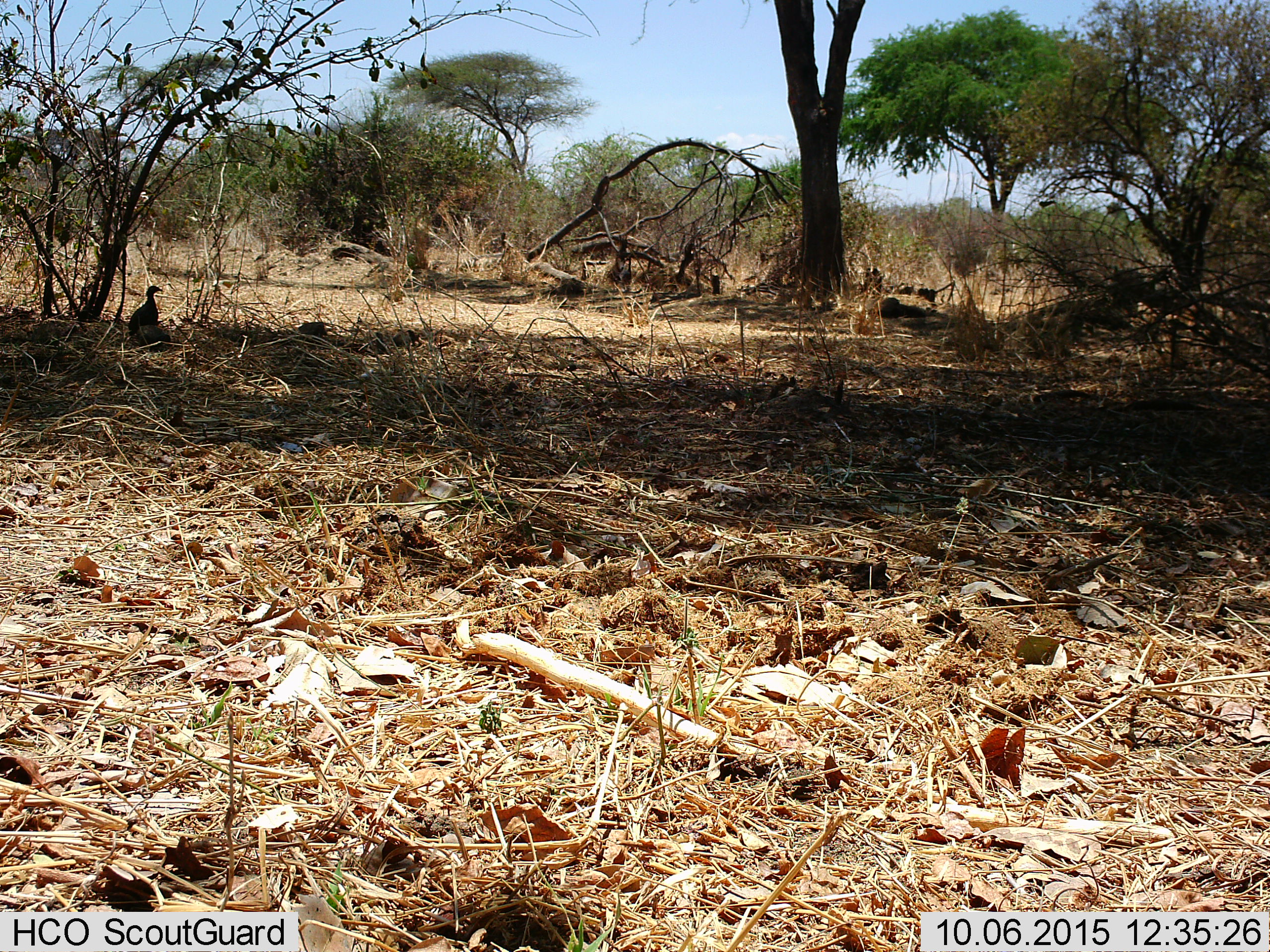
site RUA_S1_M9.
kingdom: Animalia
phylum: Chordata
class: Aves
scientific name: Aves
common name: bird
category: birdother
Birdother (bird) (Aves), count 1. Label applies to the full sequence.